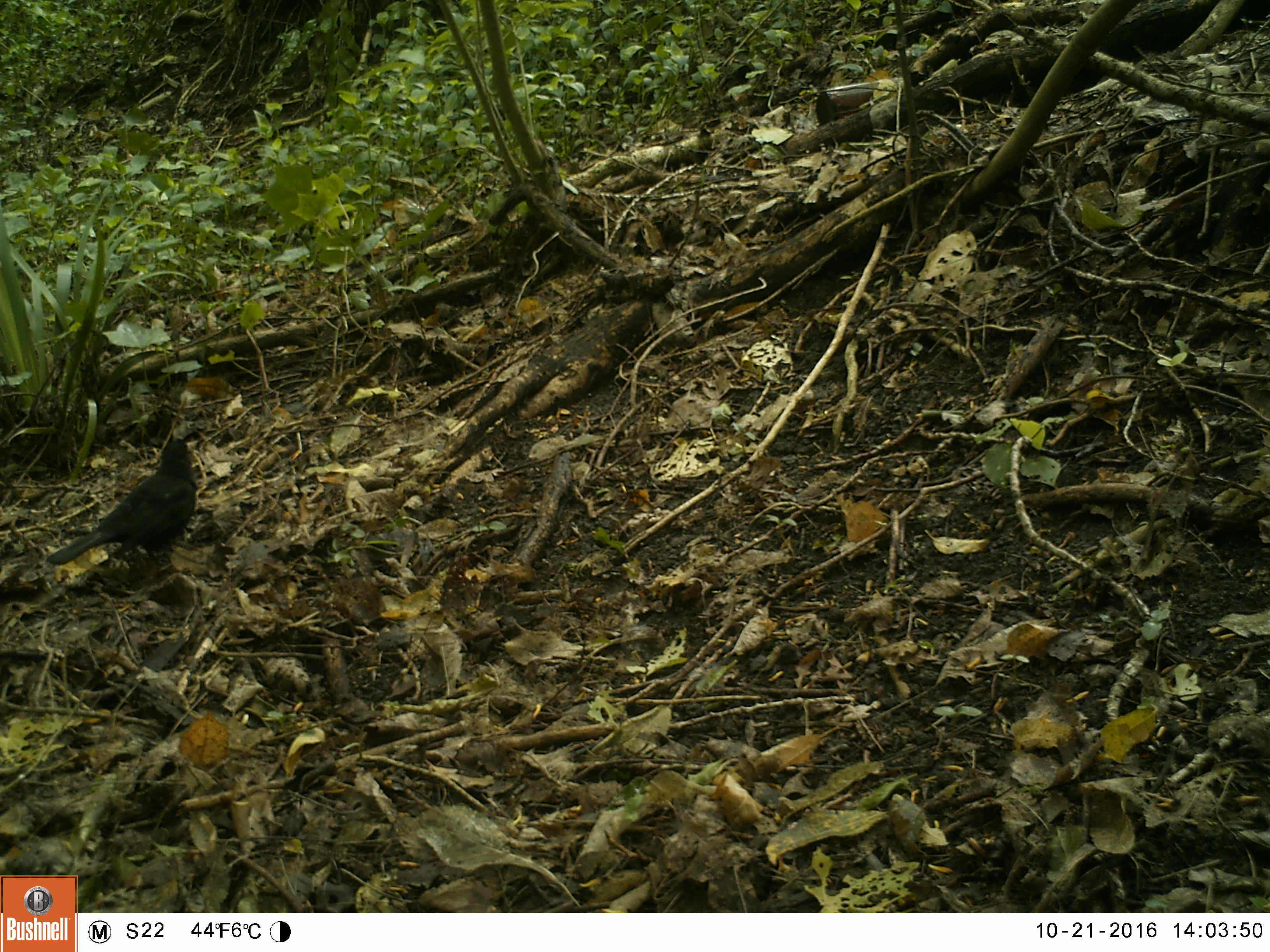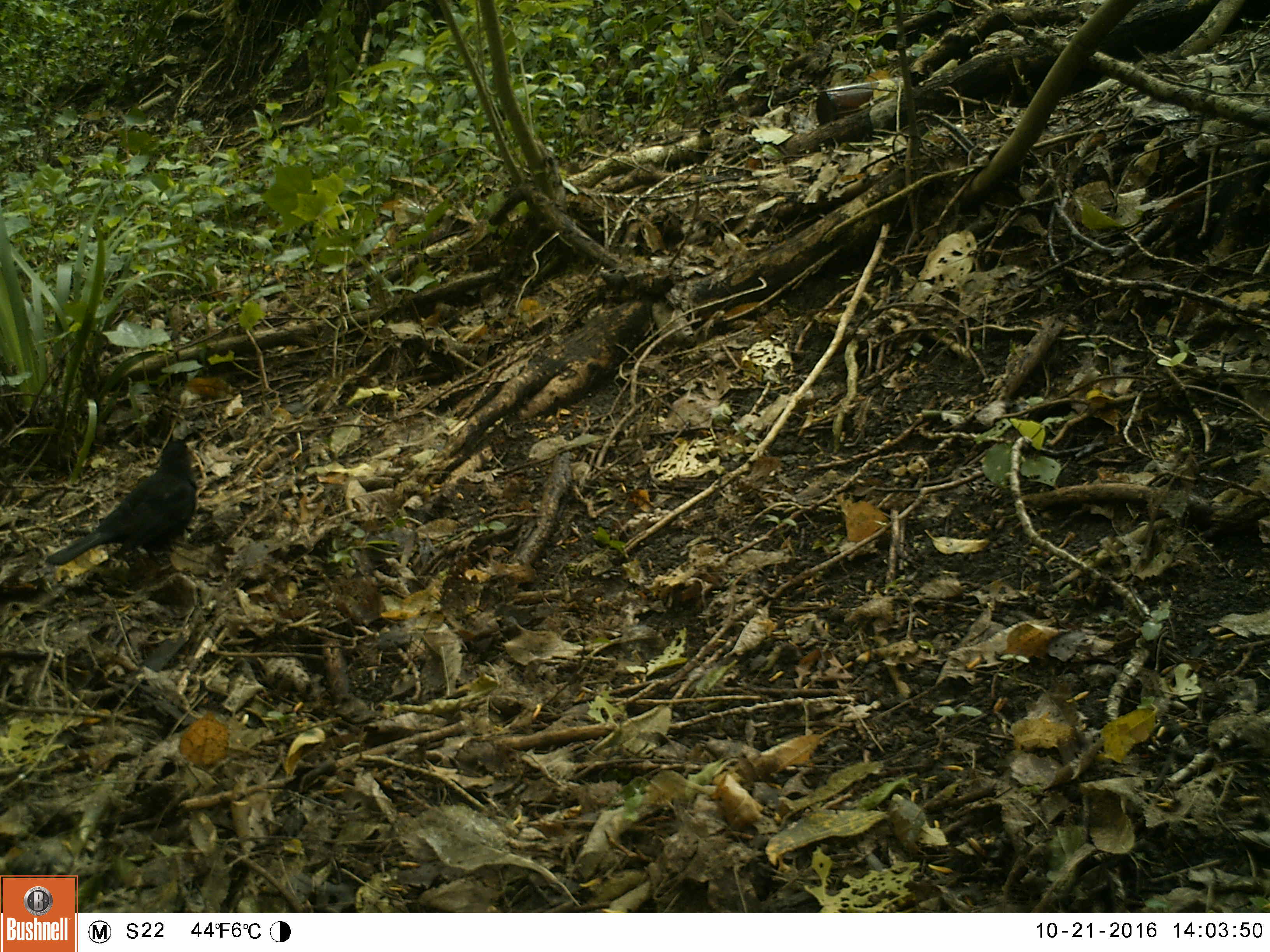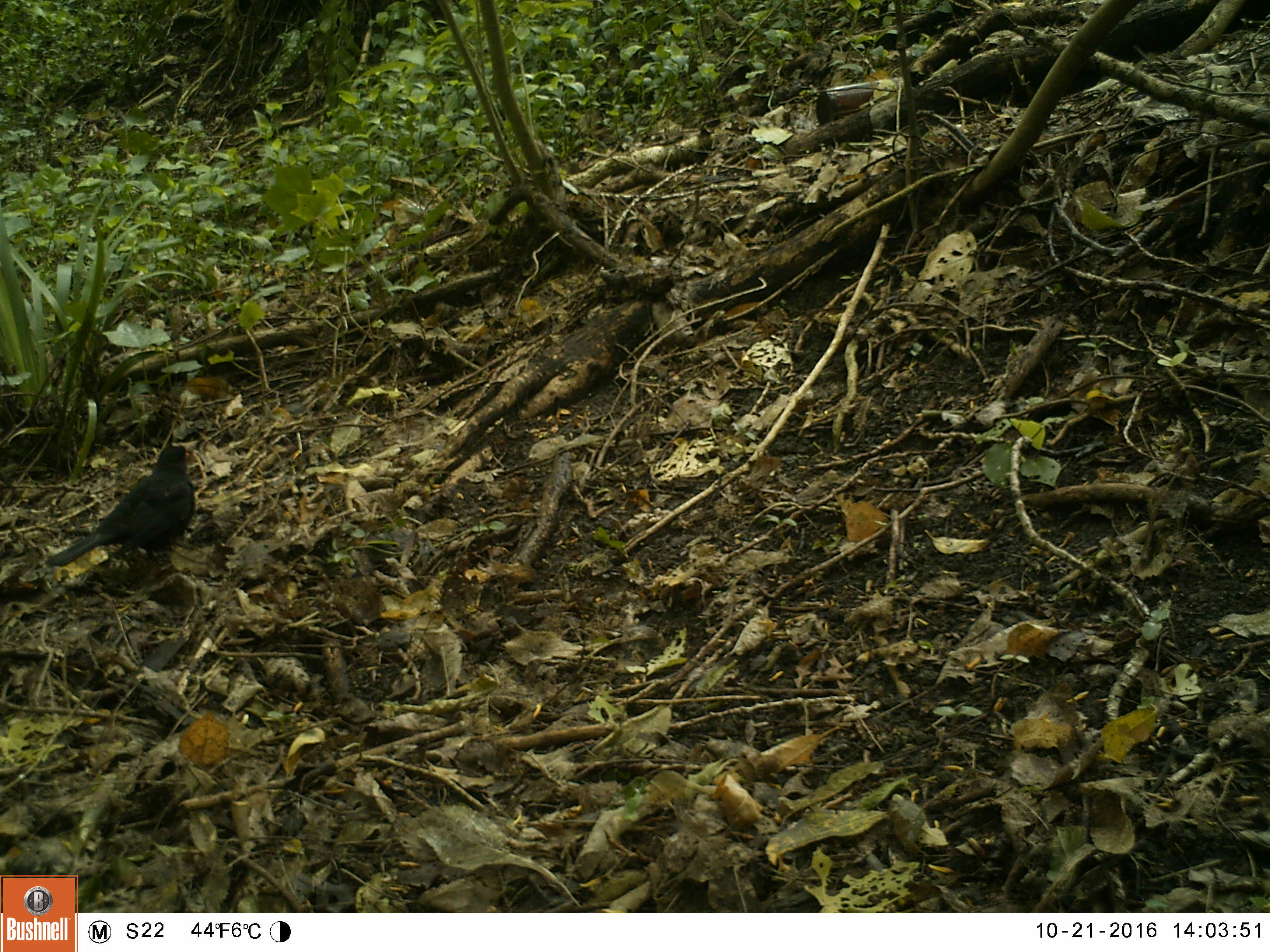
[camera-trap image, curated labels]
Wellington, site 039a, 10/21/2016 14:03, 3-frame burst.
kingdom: Animalia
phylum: Chordata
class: Aves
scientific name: Aves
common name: bird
Bird (Aves).